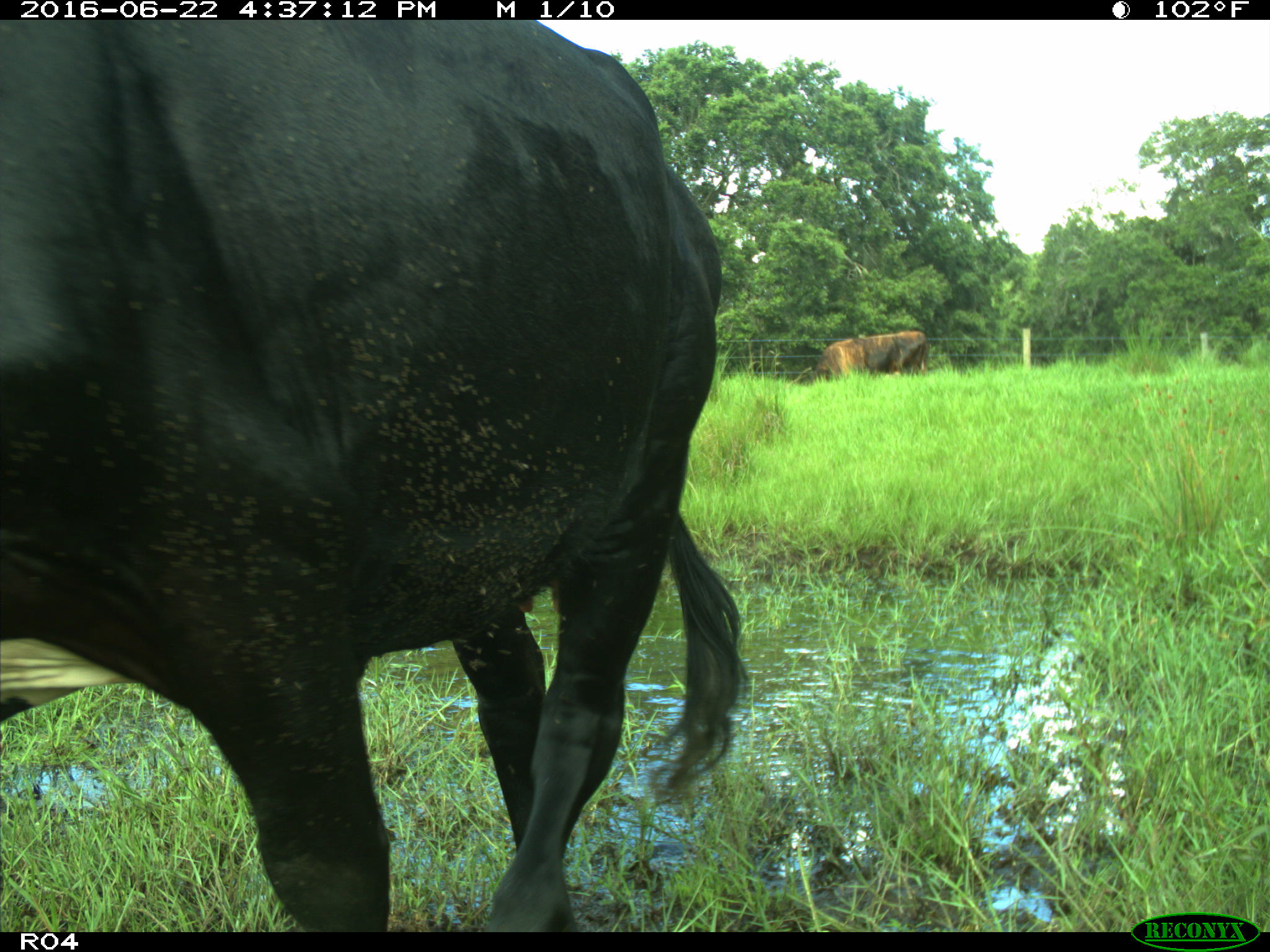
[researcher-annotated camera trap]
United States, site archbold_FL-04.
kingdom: Animalia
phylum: Chordata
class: Mammalia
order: Artiodactyla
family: Bovidae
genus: Bos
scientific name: Bos taurus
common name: domestic cow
Bos taurus (domestic cow).